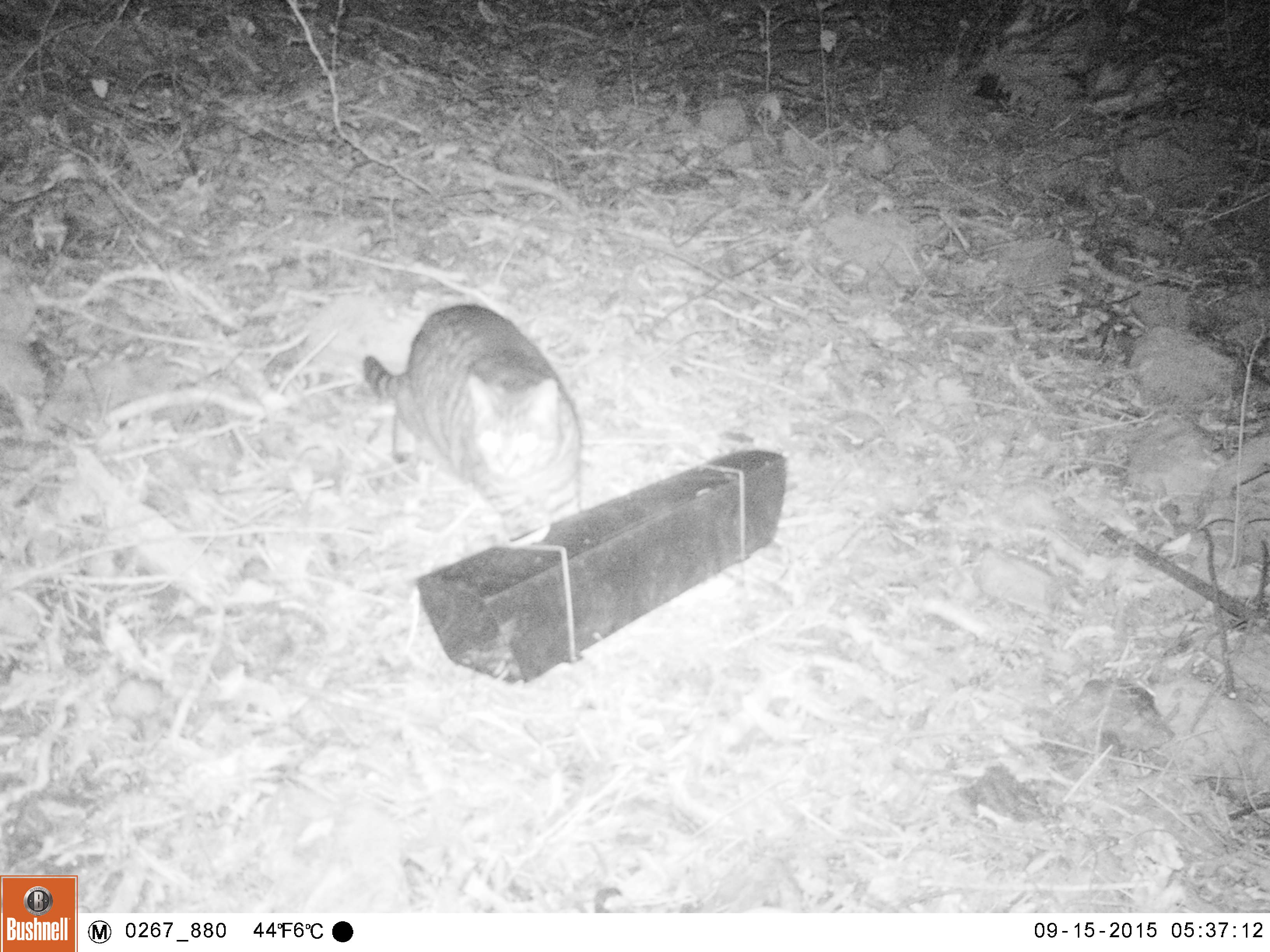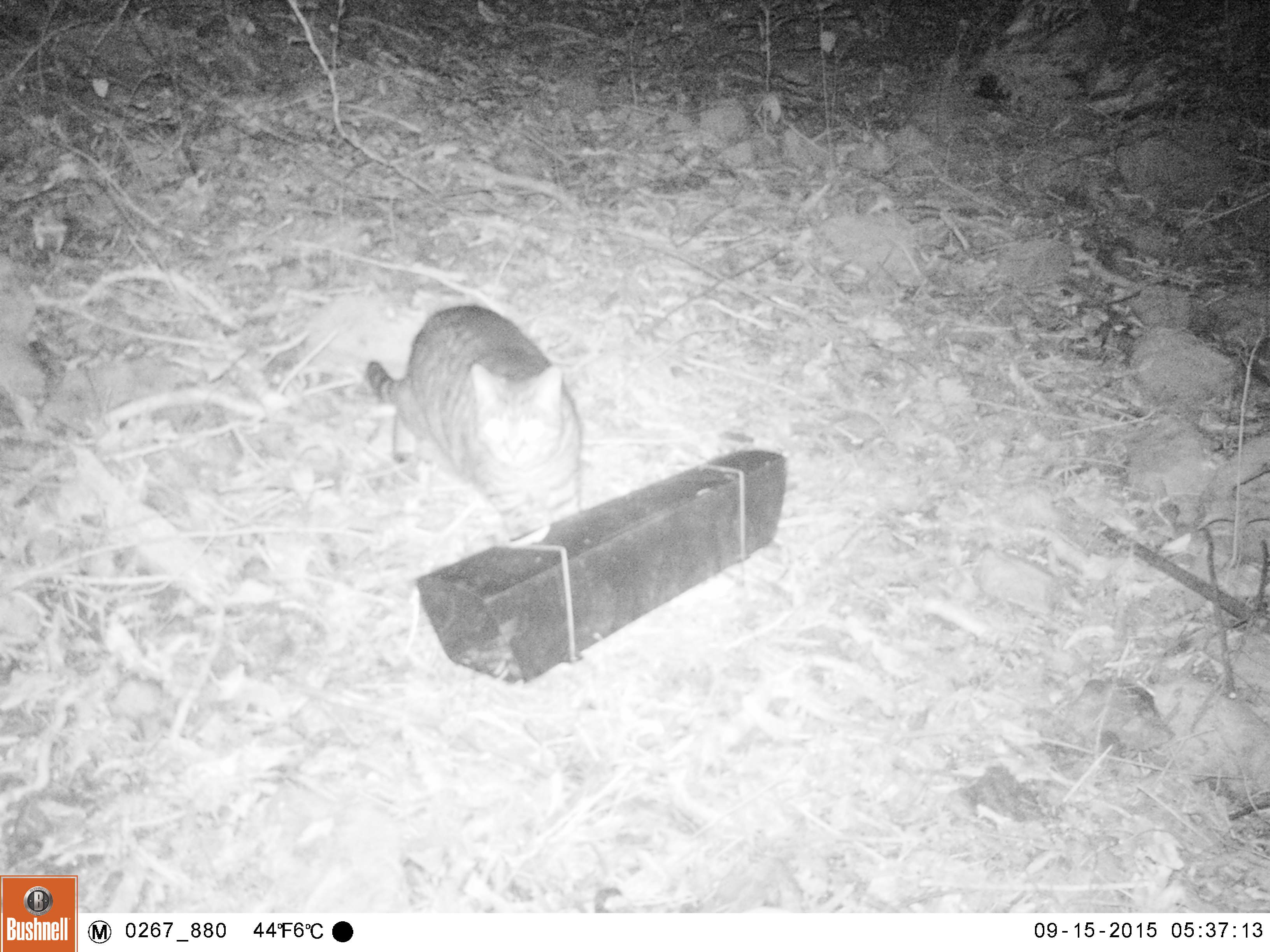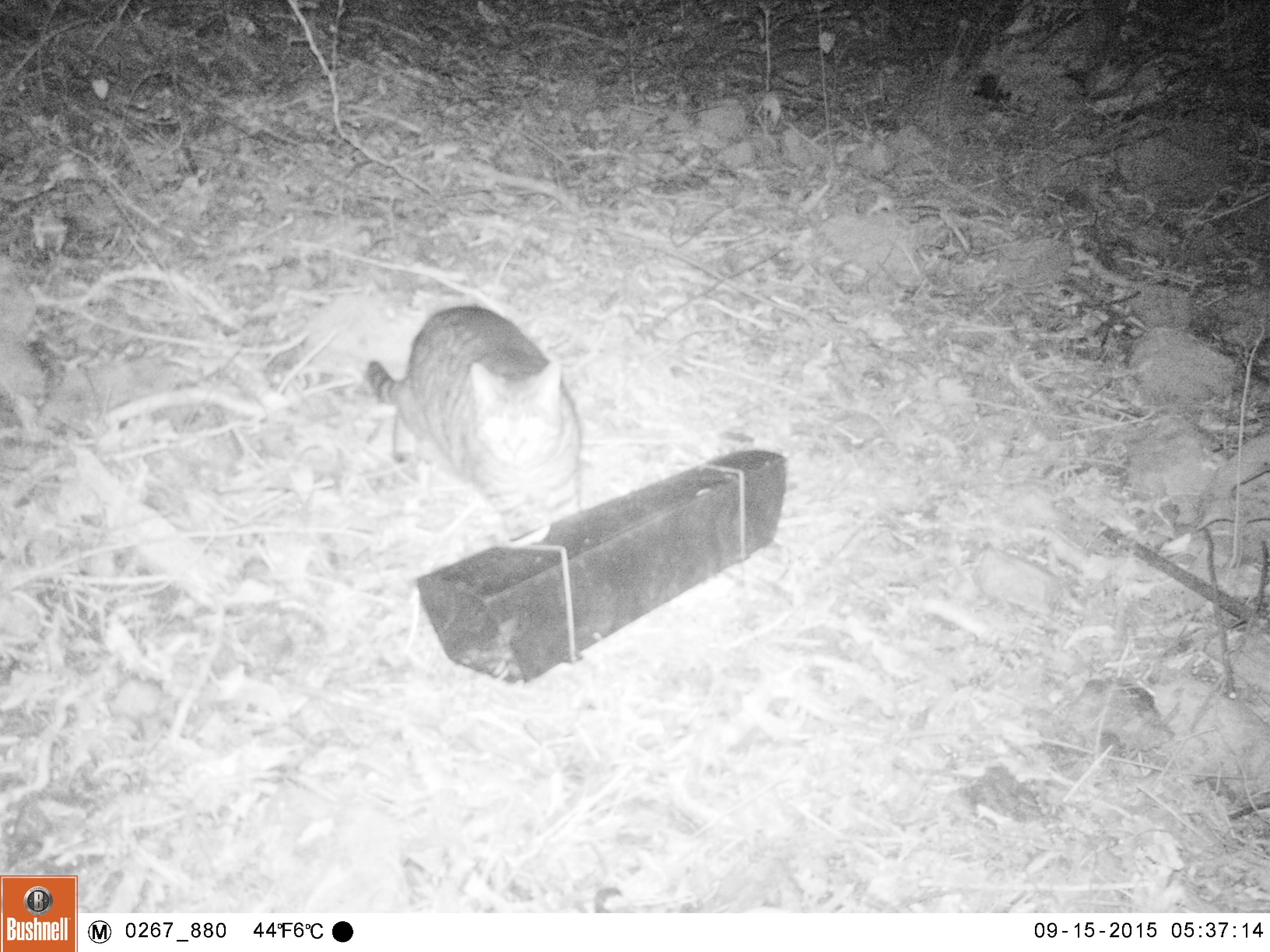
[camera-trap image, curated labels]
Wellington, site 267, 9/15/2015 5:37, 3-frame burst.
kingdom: Animalia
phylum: Chordata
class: Mammalia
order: Carnivora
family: Felidae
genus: Felis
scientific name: Felis catus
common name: cat